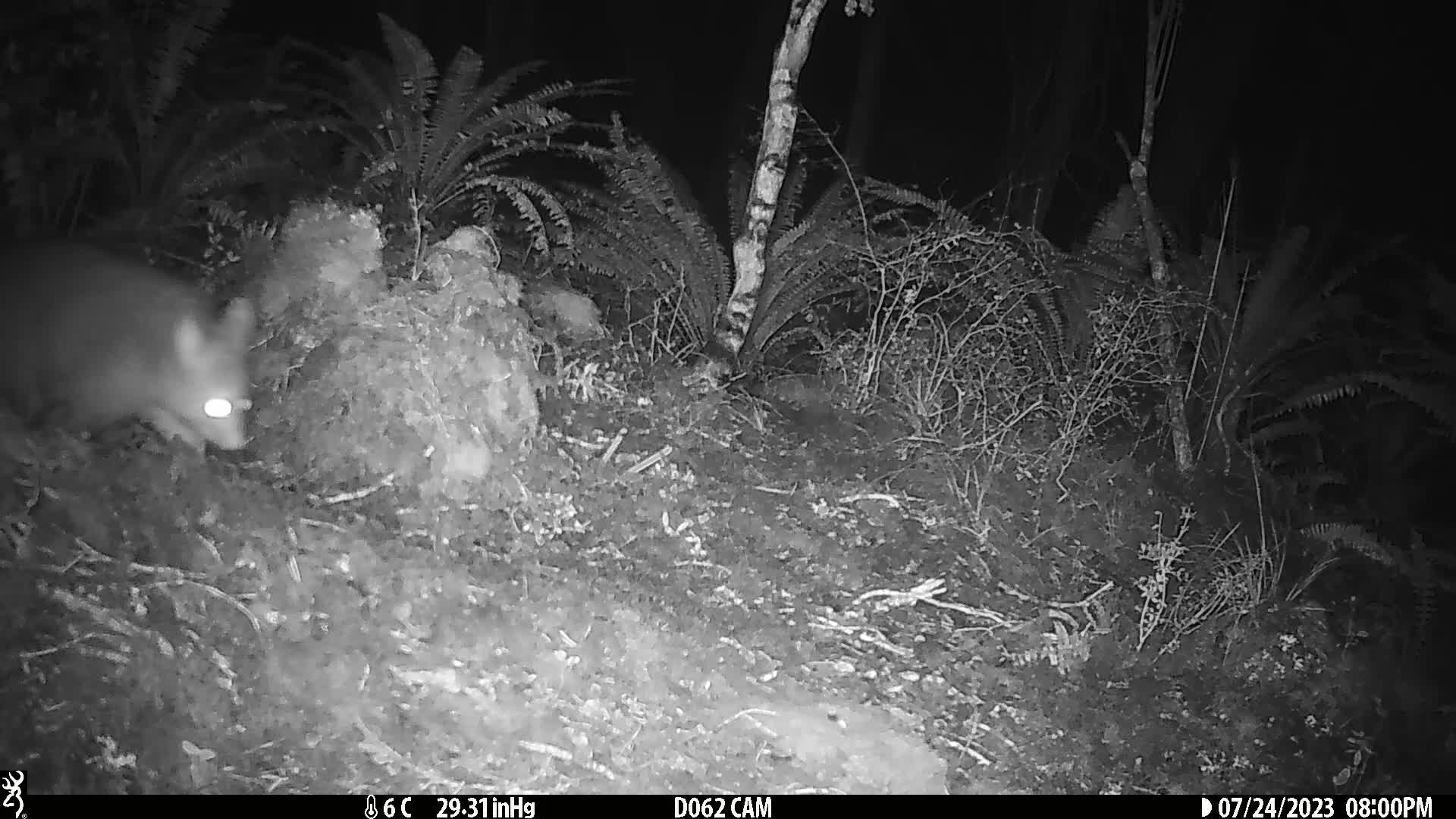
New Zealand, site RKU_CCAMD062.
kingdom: Animalia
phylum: Chordata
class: Mammalia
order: Diprotodontia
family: Phalangeridae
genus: Trichosurus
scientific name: Trichosurus vulpecula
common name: common brushtail possum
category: possum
Possum (common brushtail possum) (Trichosurus vulpecula).